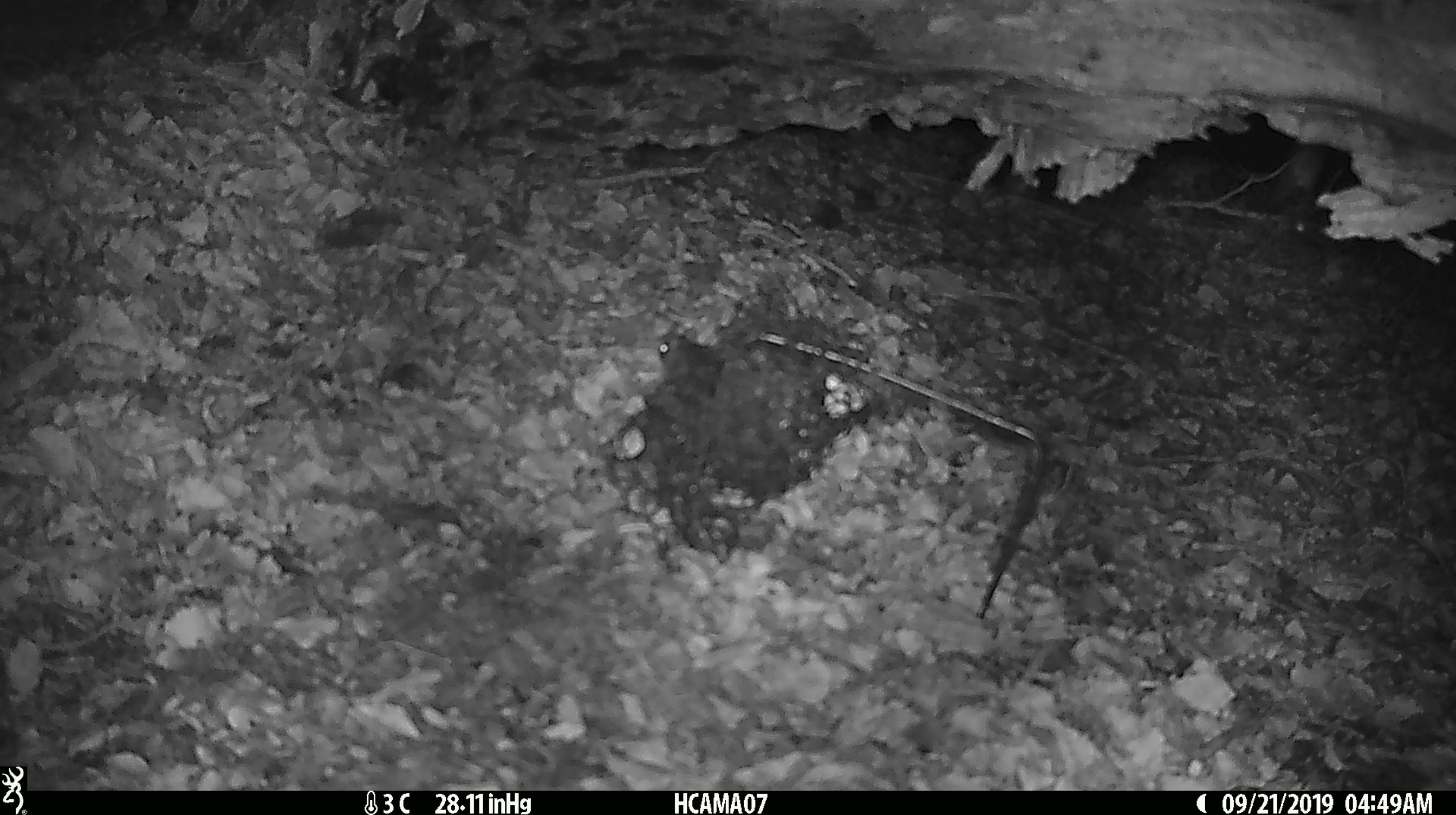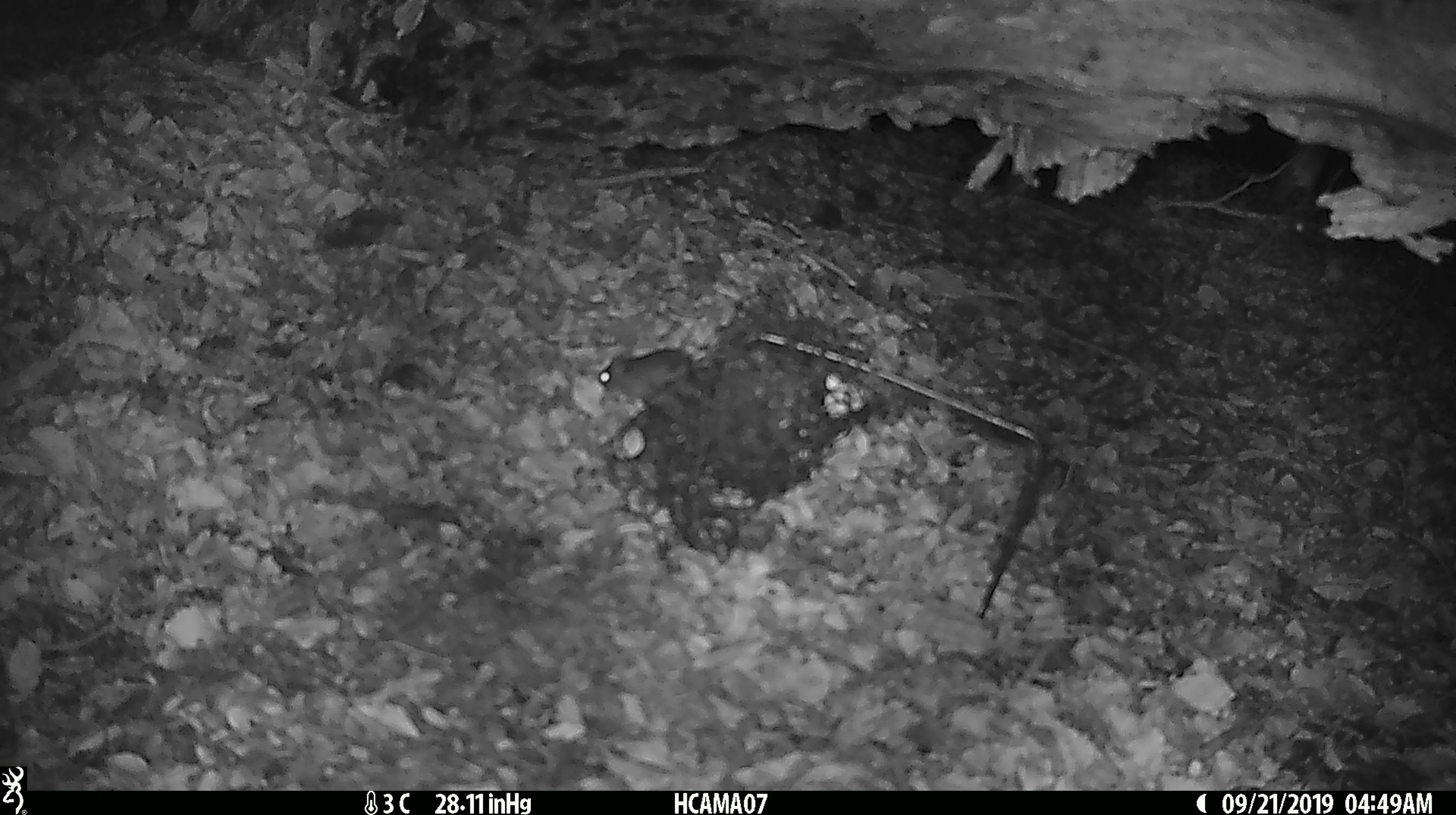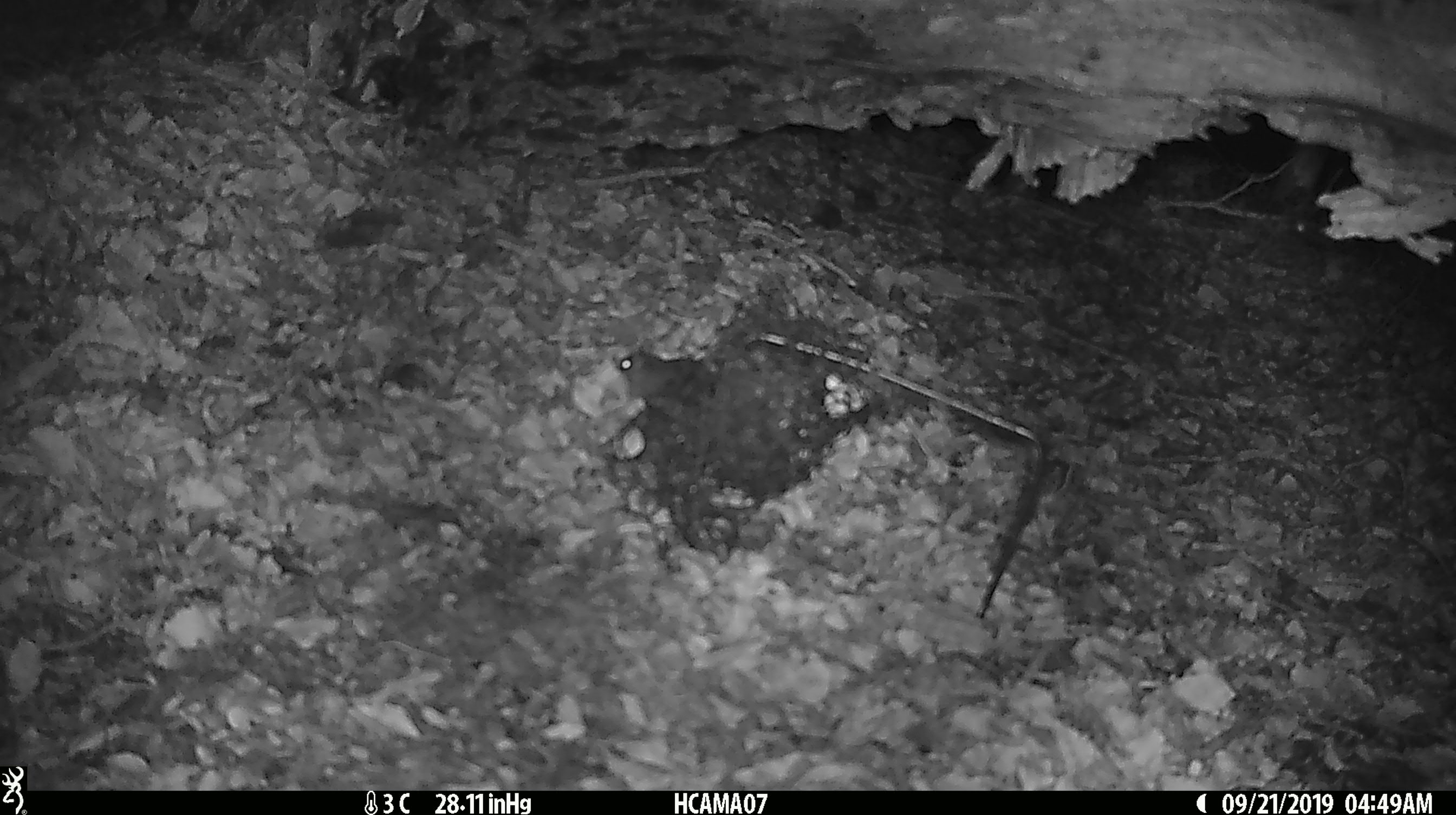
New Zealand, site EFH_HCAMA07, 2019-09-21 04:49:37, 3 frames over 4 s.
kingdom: Animalia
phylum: Chordata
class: Mammalia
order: Rodentia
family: Muridae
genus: Mus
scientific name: Mus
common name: mouse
Mouse (Mus).